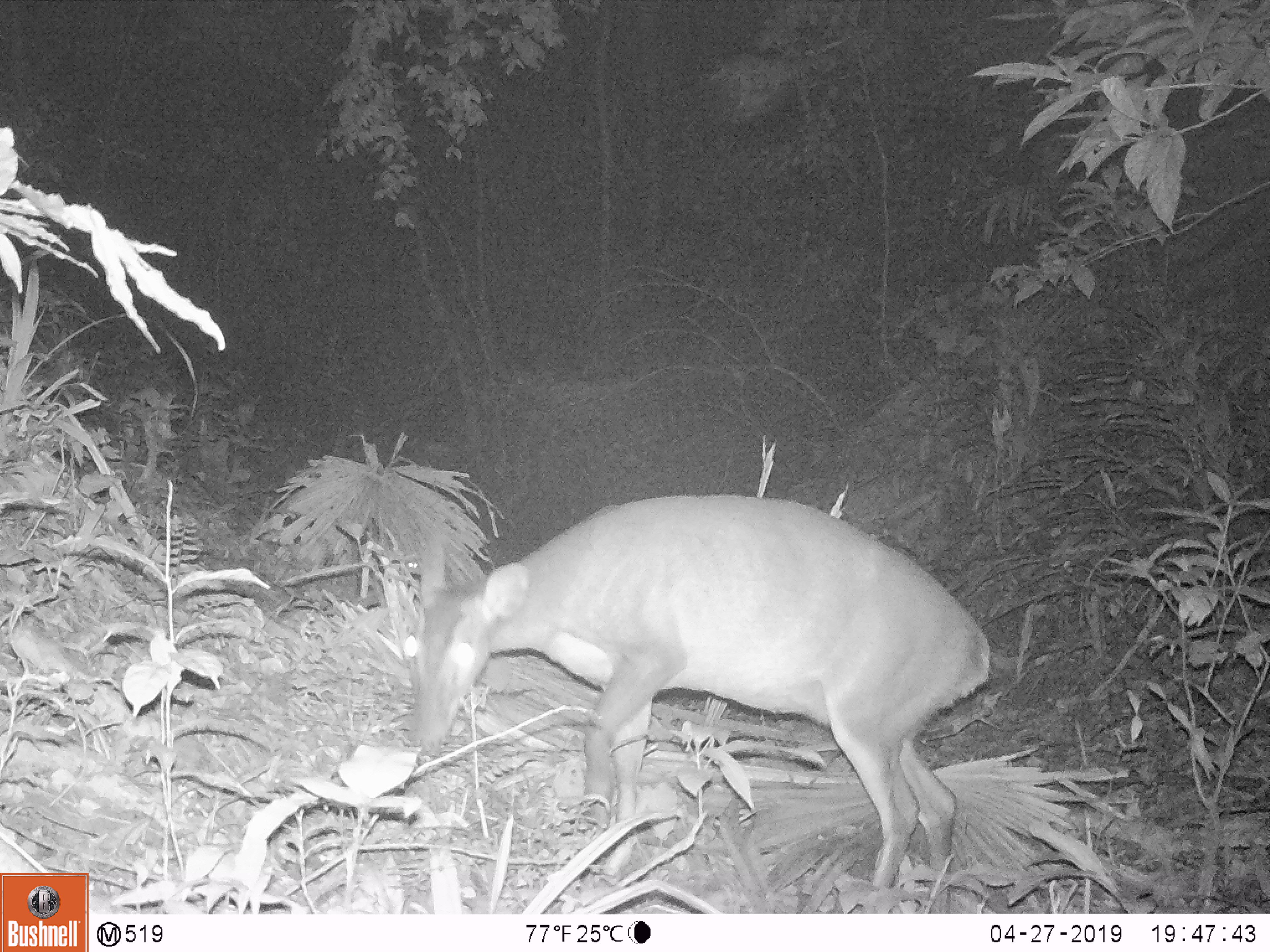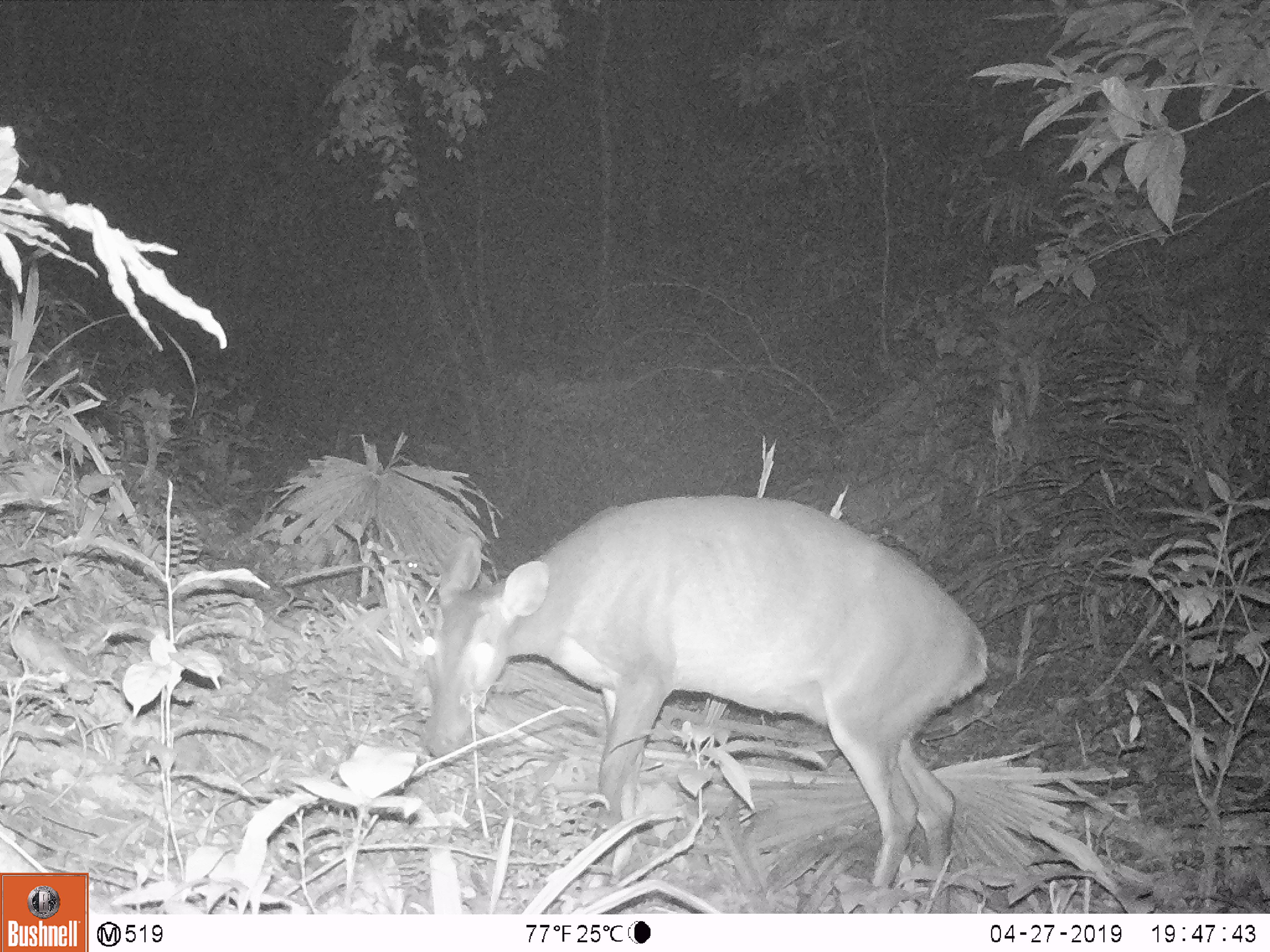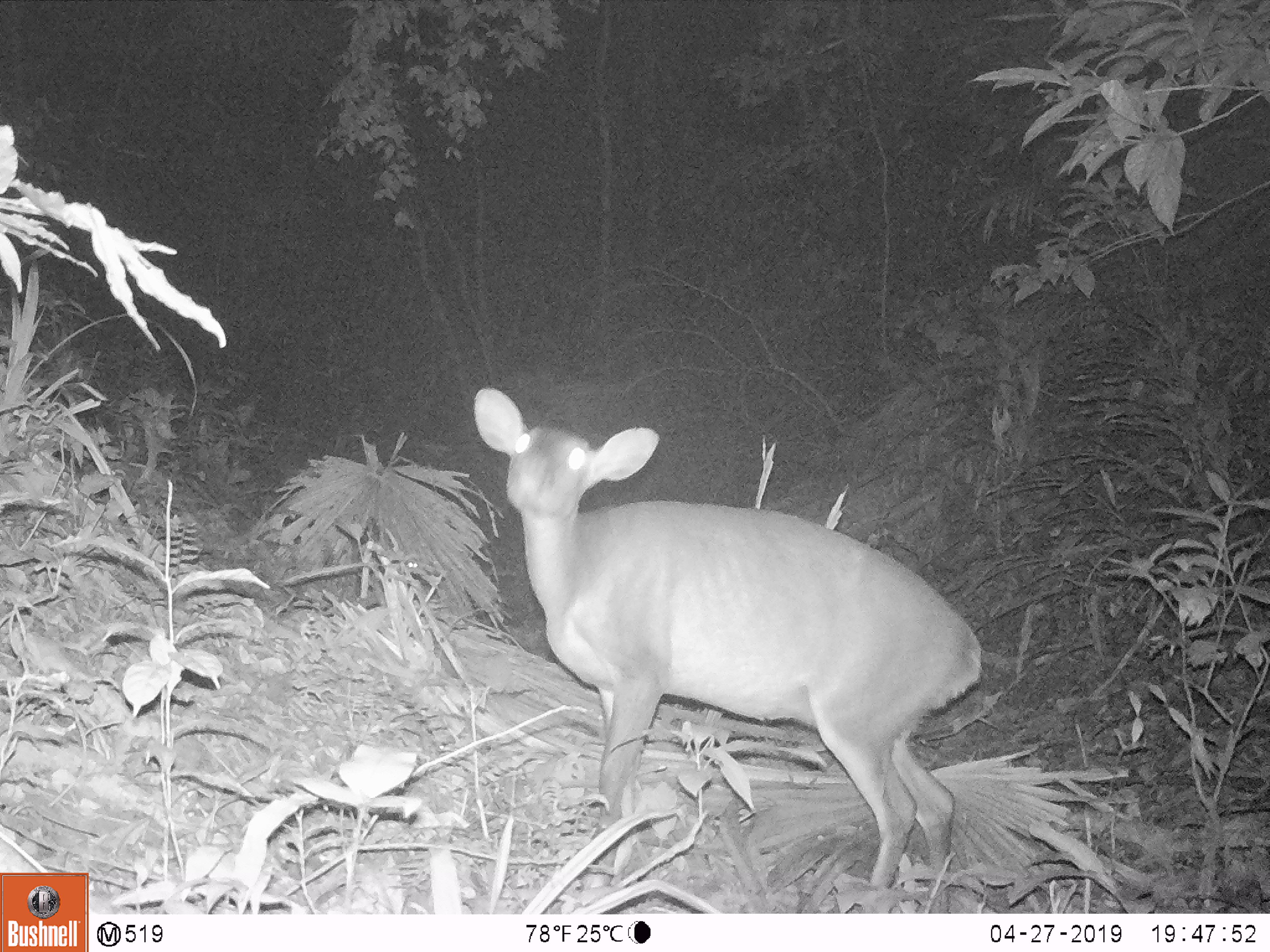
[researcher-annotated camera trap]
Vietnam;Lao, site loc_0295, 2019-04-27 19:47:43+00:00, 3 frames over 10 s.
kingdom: Animalia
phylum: Chordata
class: Mammalia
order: Artiodactyla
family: Cervidae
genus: Muntiacus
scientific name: Muntiacus vuquangensis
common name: large-antlered muntjac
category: large antlered muntjac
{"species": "large antlered muntjac (large-antlered muntjac) (Muntiacus vuquangensis)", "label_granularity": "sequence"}